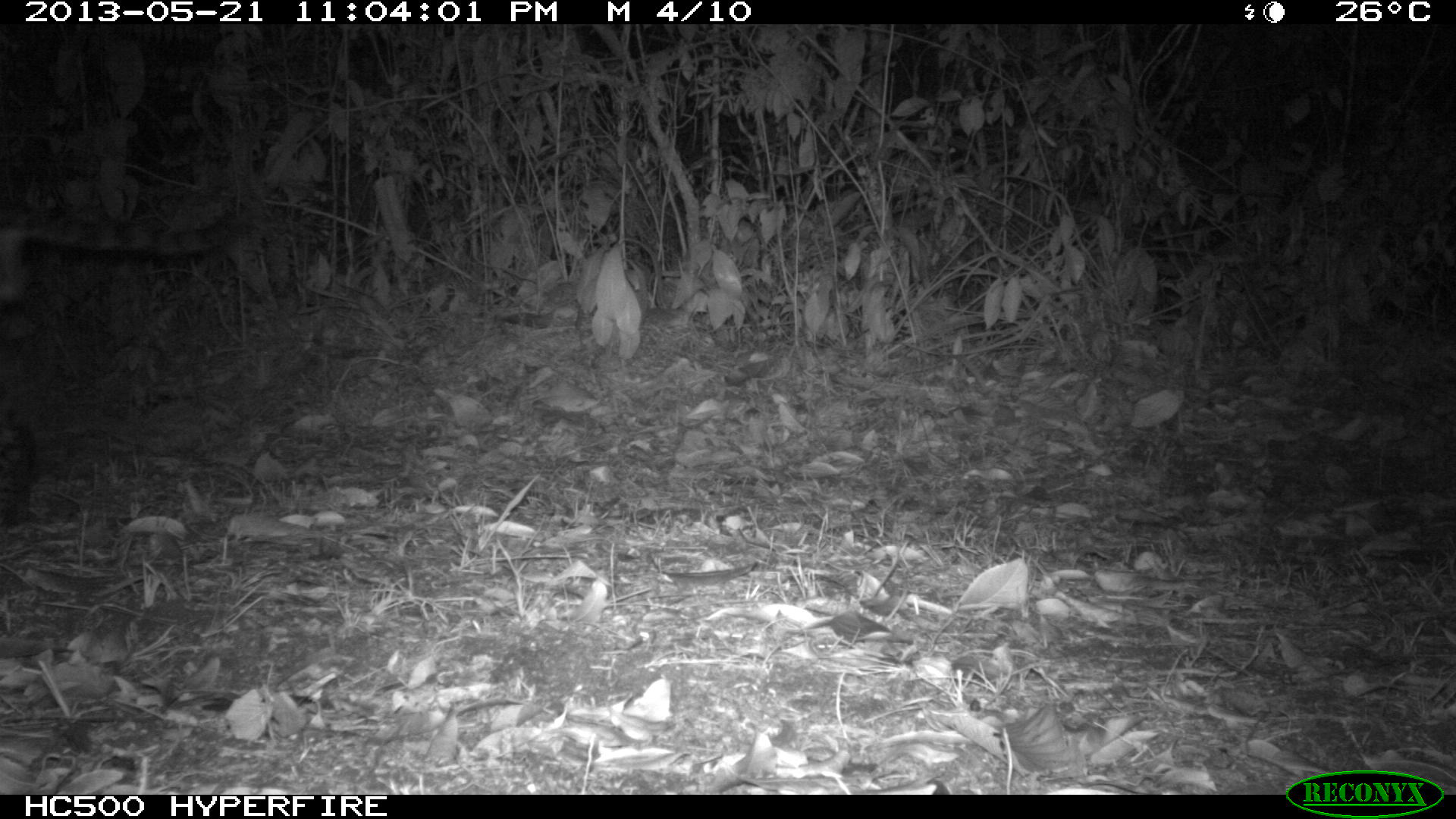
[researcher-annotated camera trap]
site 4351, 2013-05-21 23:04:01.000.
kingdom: Animalia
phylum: Chordata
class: Mammalia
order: Carnivora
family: Felidae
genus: Leopardus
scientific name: Leopardus pardalis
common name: ocelot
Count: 1.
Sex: male.